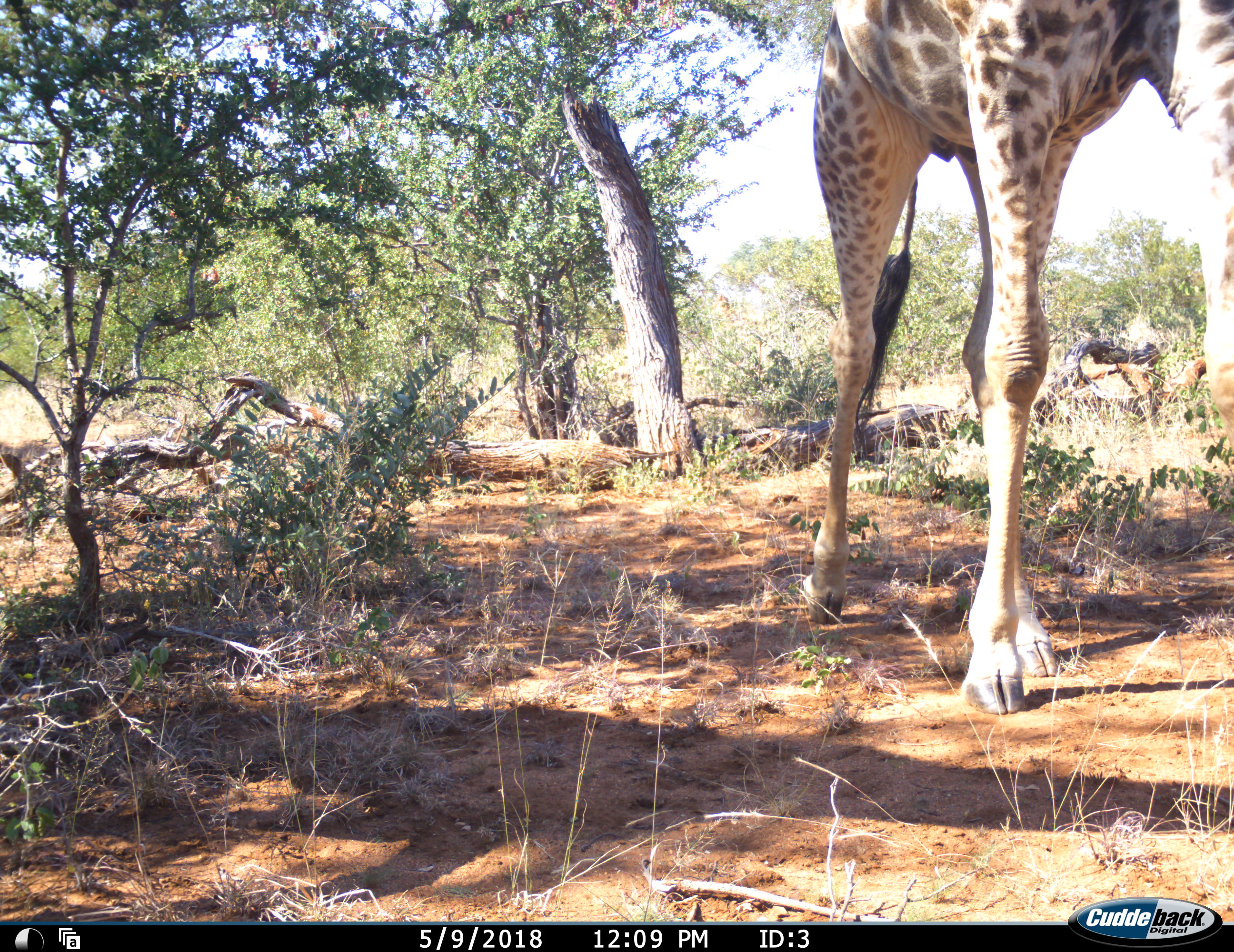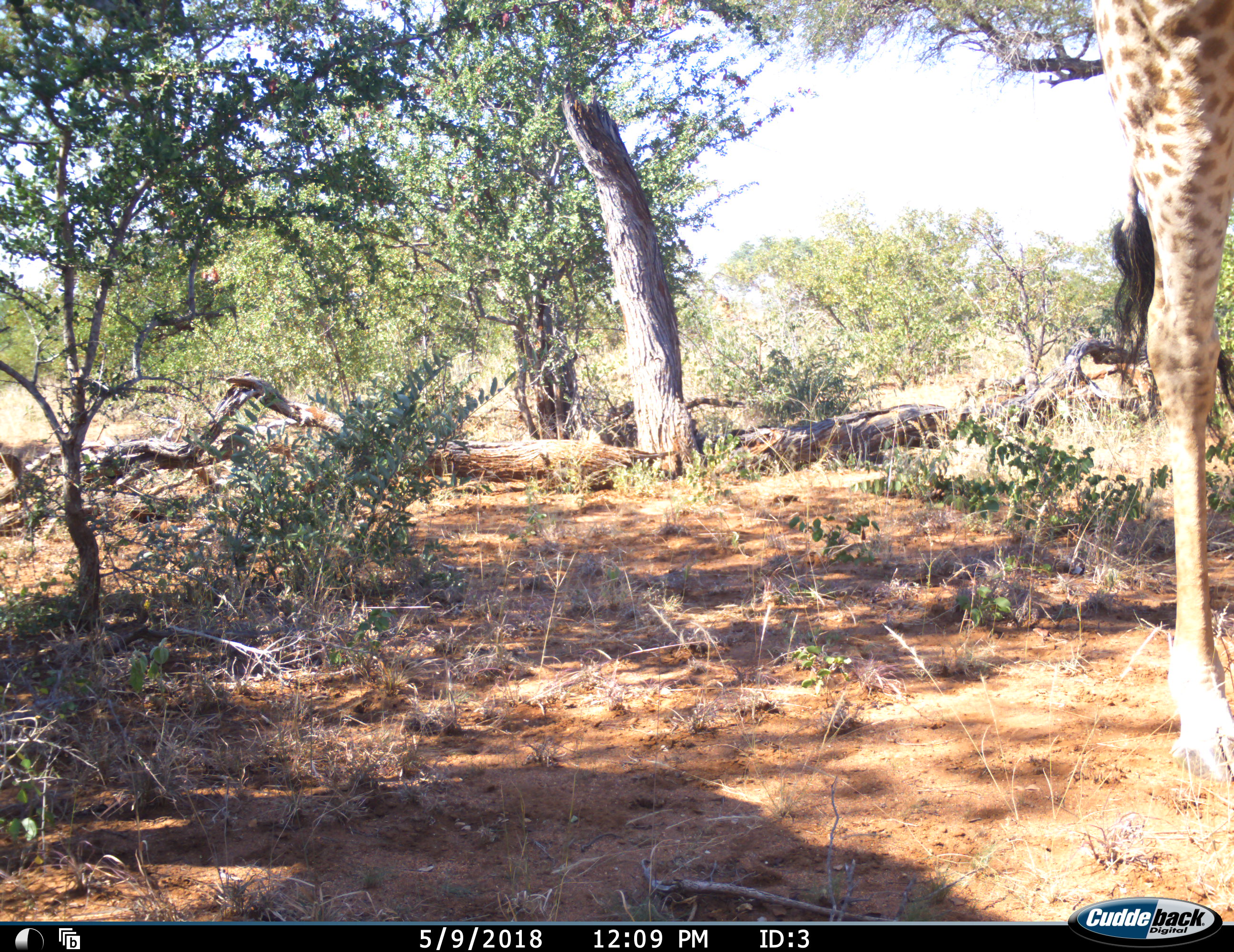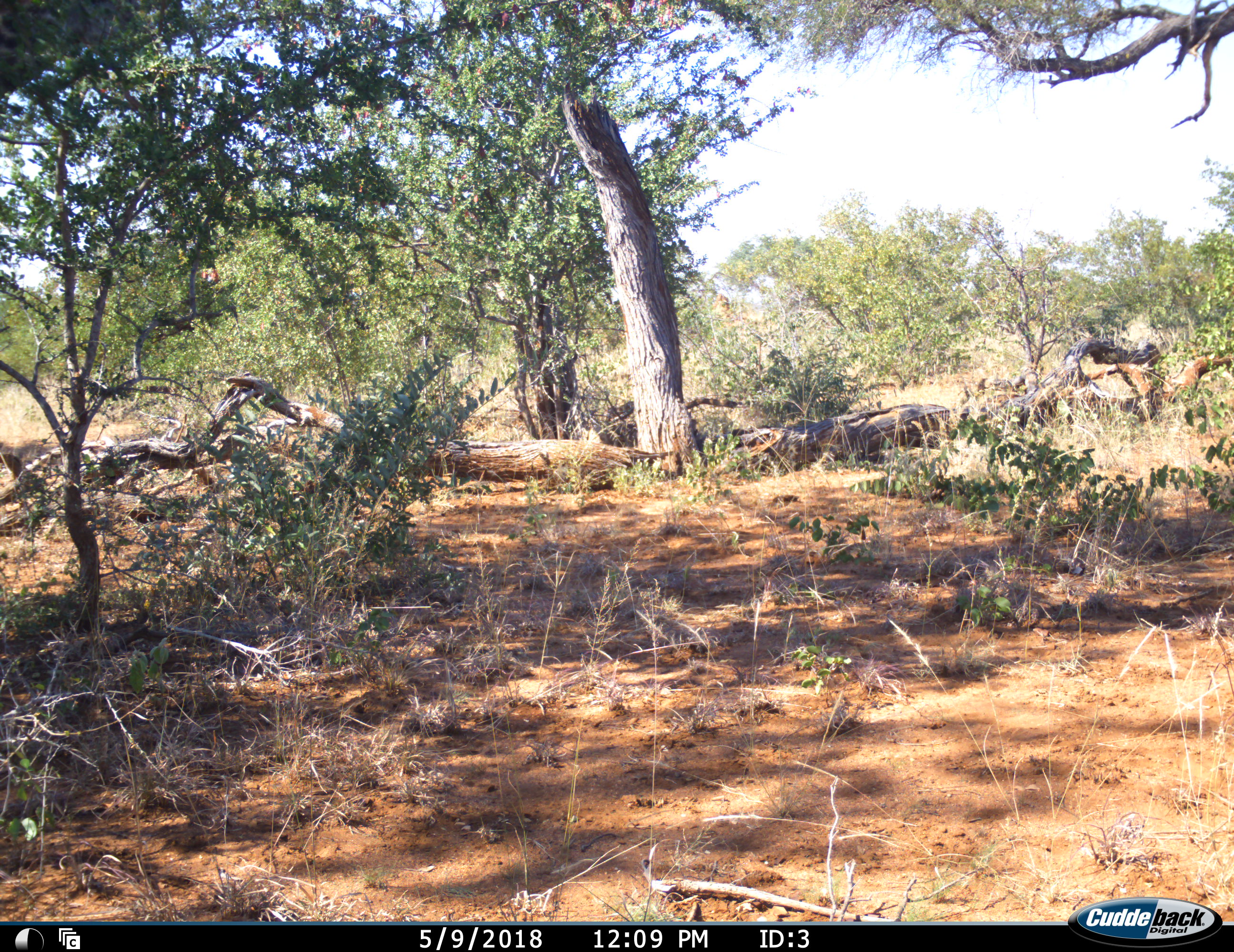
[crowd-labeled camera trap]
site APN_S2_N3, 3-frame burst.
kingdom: Animalia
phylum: Chordata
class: Mammalia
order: Artiodactyla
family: Giraffidae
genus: Giraffa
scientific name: Giraffa camelopardalis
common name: giraffe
Giraffe (Giraffa camelopardalis), count 1. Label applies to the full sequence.